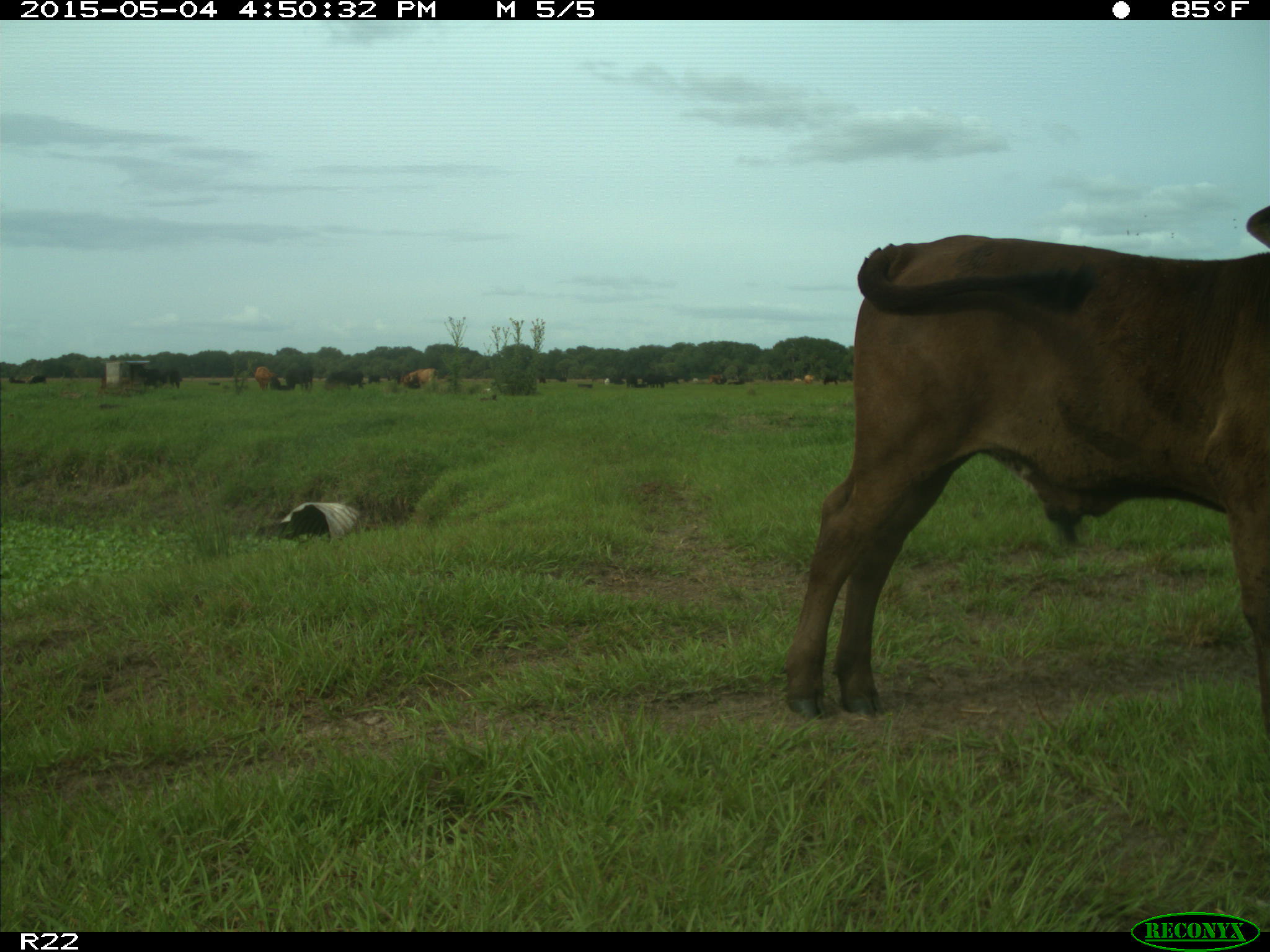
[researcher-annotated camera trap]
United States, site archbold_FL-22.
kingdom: Animalia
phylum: Chordata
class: Mammalia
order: Artiodactyla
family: Bovidae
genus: Bos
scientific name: Bos taurus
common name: domestic cow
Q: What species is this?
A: Bos taurus (domestic cow).